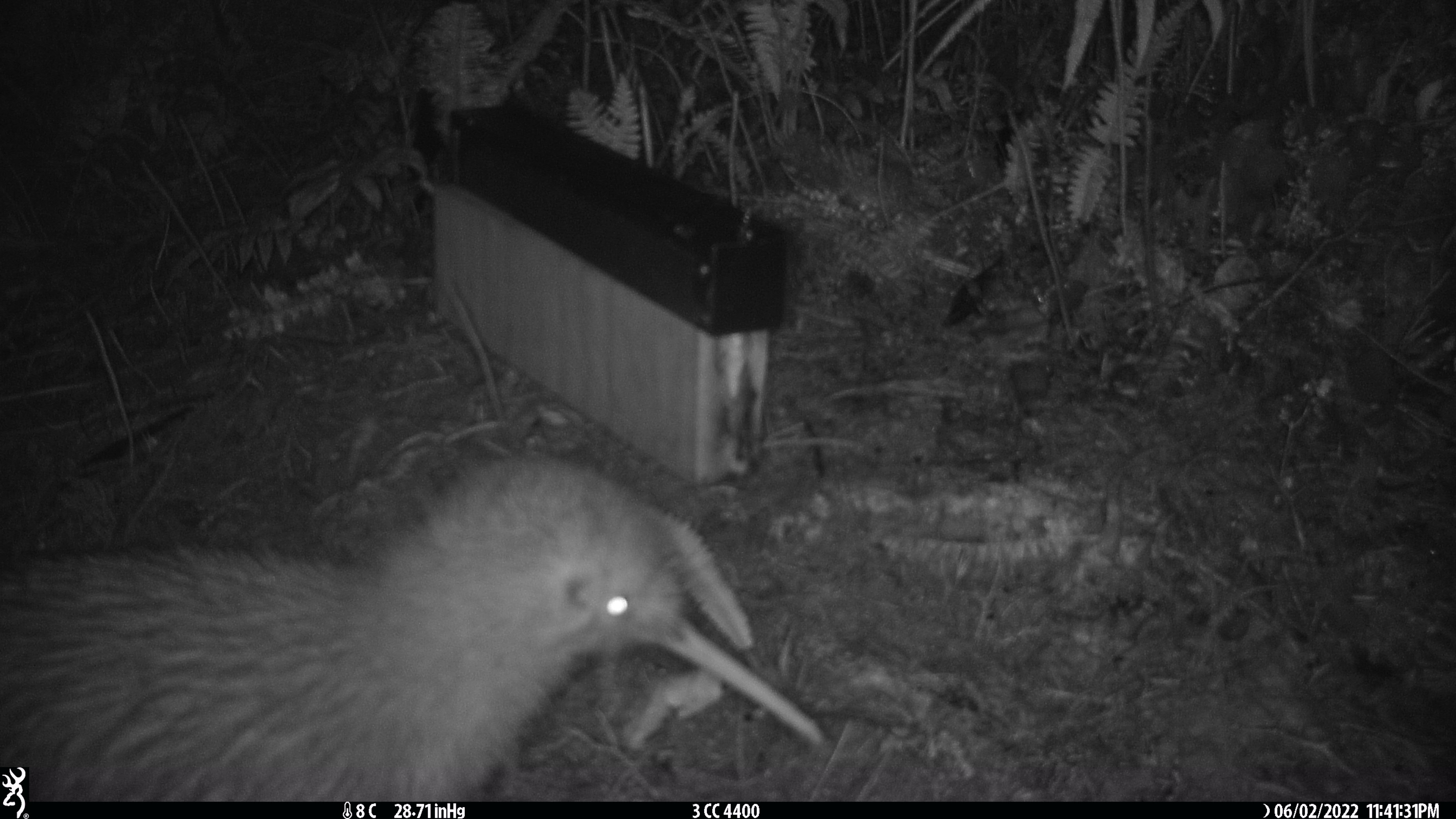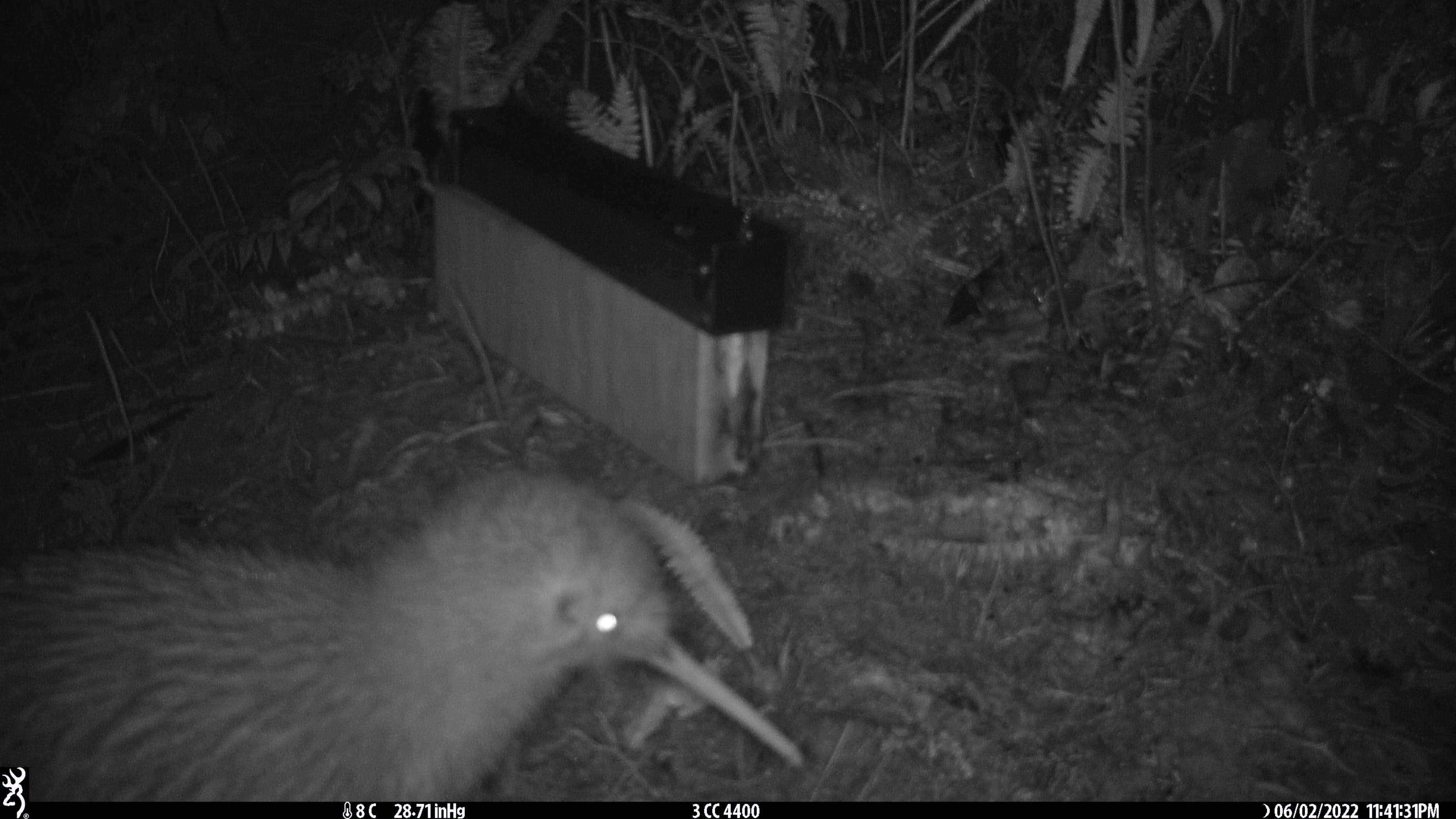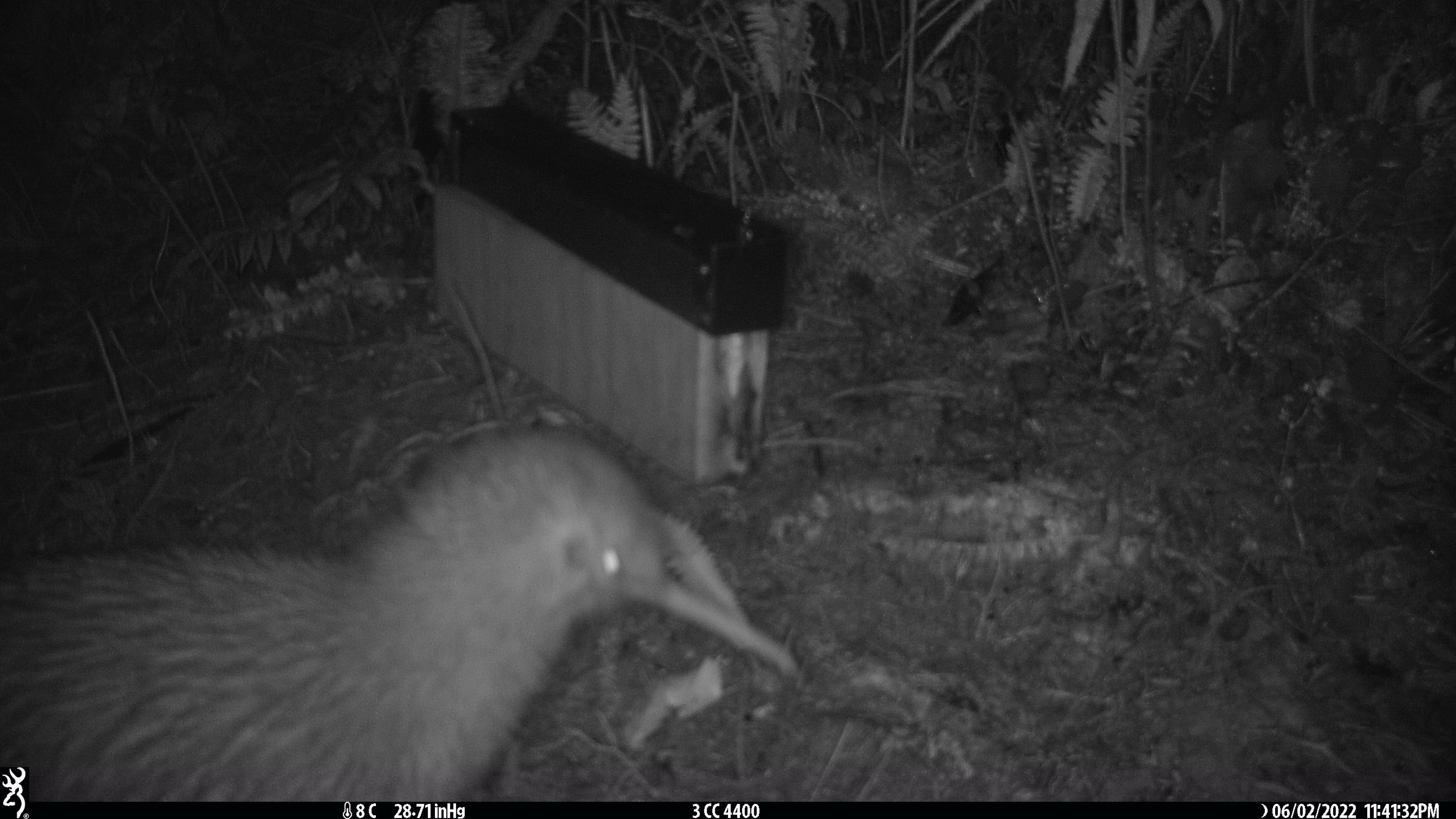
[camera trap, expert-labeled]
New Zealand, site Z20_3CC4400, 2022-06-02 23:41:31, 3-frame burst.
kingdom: Animalia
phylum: Chordata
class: Aves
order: Apterygiformes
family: Apterygidae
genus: Apteryx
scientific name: Apteryx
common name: kiwi